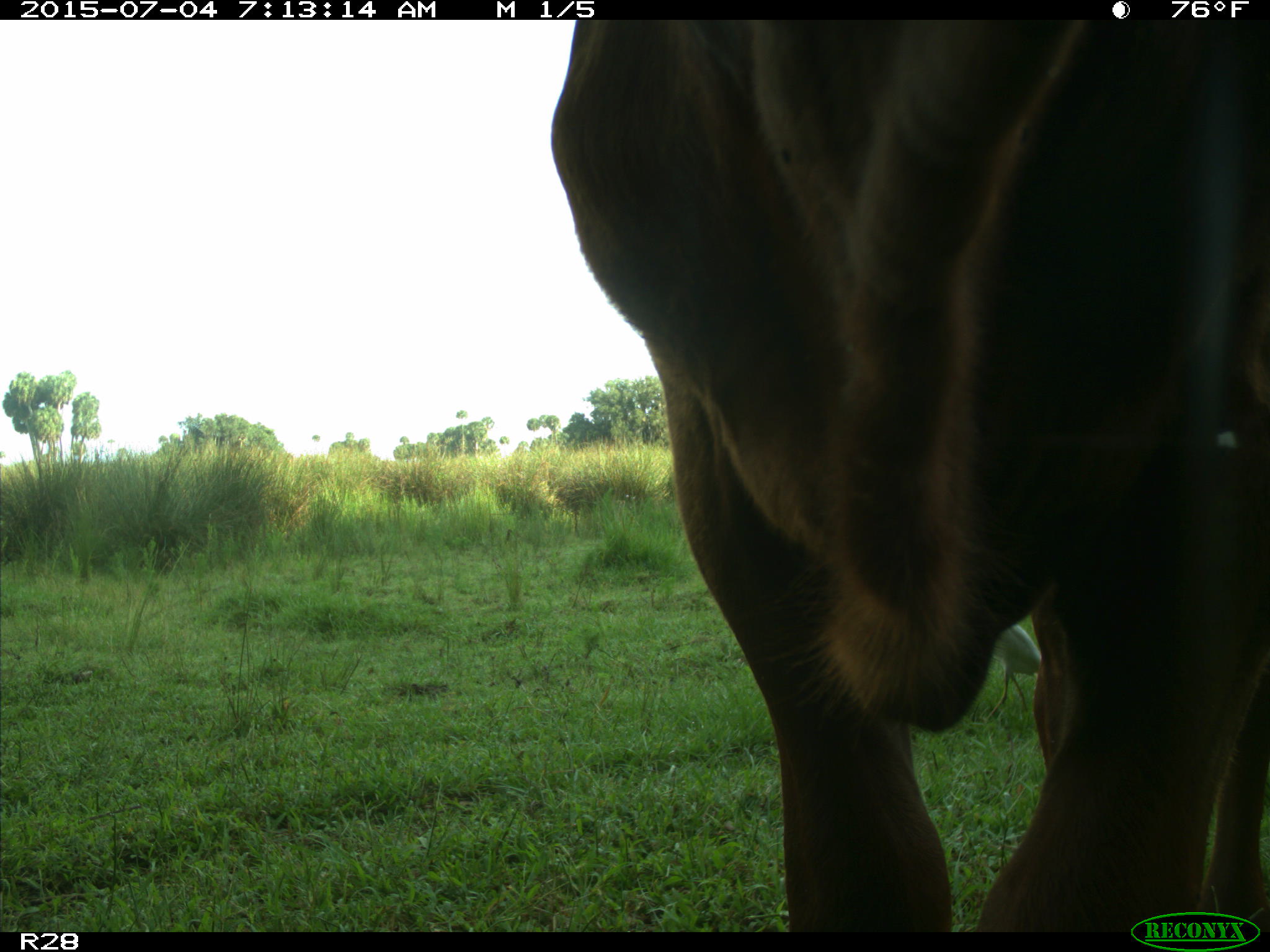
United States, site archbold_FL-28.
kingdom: Animalia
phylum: Chordata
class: Mammalia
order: Artiodactyla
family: Bovidae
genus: Bos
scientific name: Bos taurus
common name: domestic cow